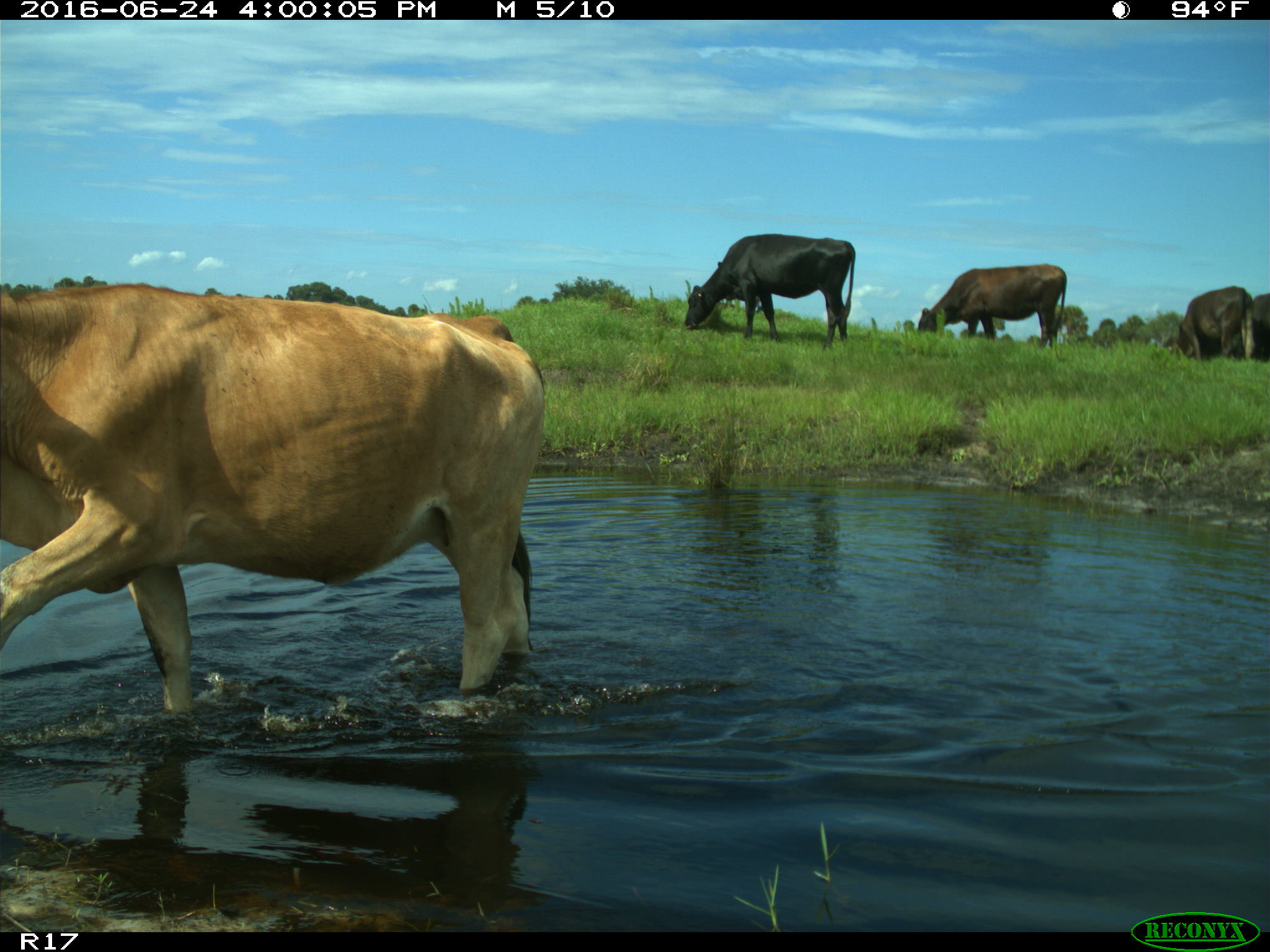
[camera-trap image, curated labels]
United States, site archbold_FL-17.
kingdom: Animalia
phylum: Chordata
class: Mammalia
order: Artiodactyla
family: Bovidae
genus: Bos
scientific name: Bos taurus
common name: domestic cow